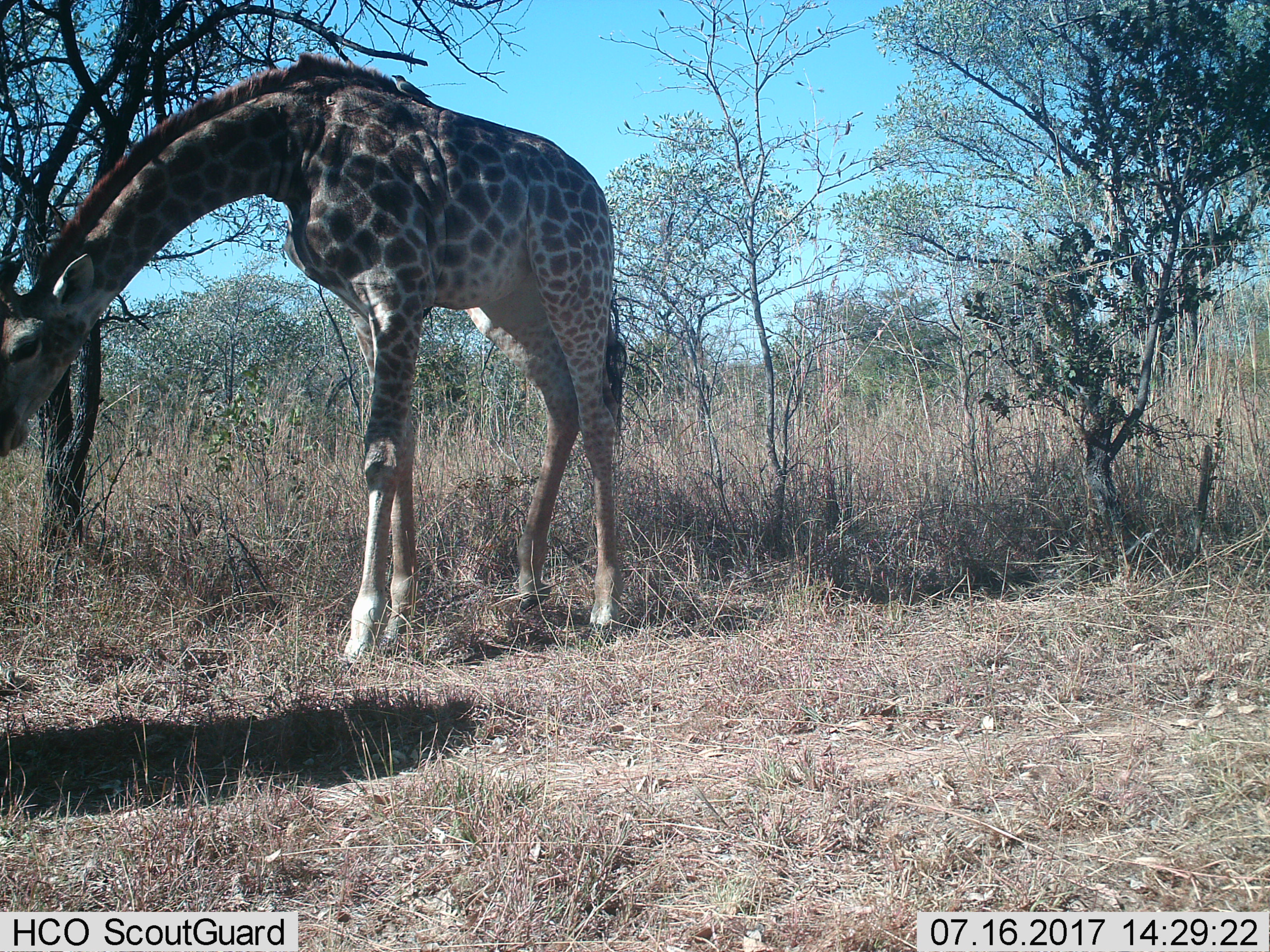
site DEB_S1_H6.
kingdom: Animalia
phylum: Chordata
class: Mammalia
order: Artiodactyla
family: Giraffidae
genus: Giraffa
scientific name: Giraffa camelopardalis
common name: giraffe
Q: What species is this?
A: Giraffe (Giraffa camelopardalis).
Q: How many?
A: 1.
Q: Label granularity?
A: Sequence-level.